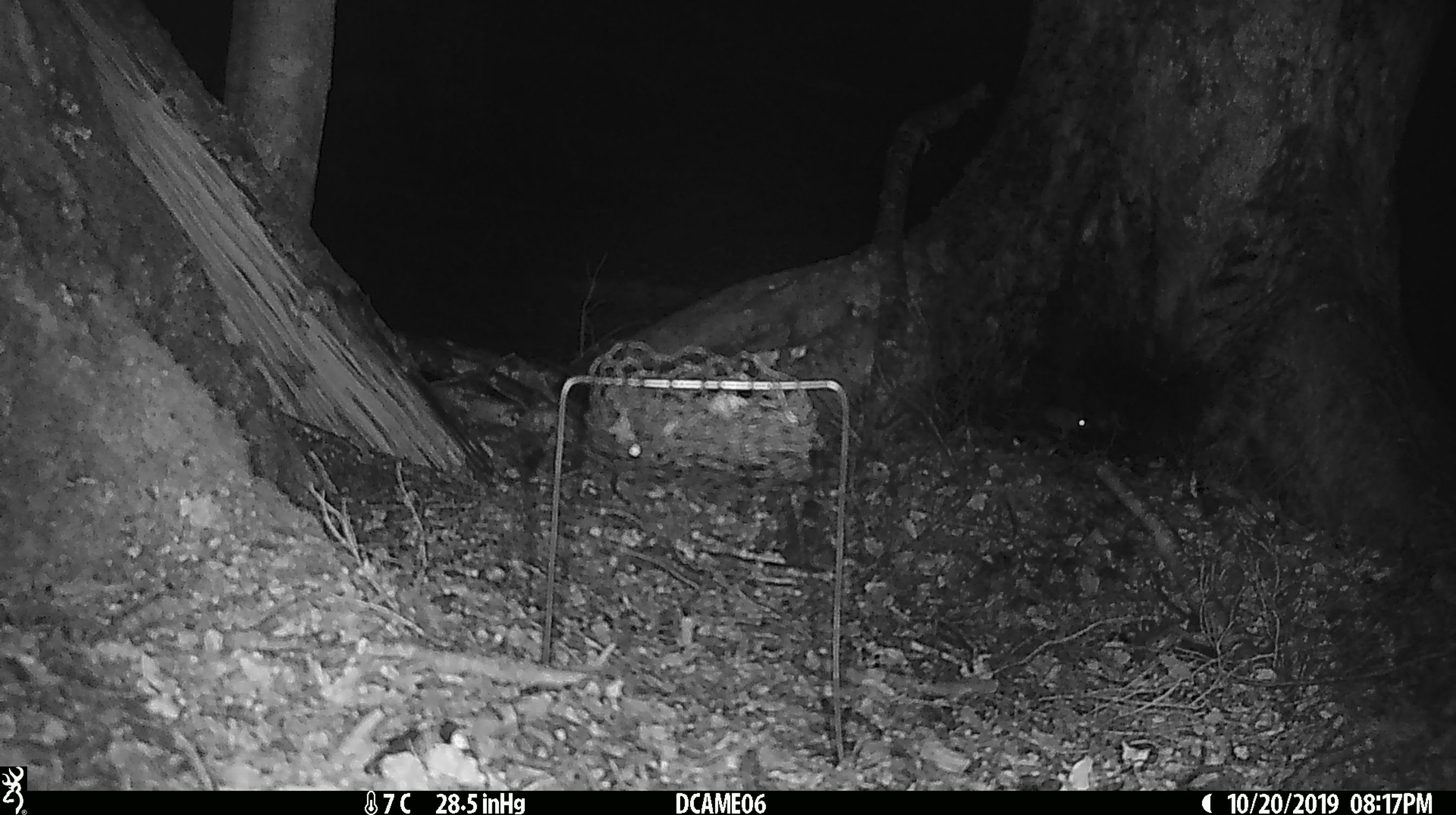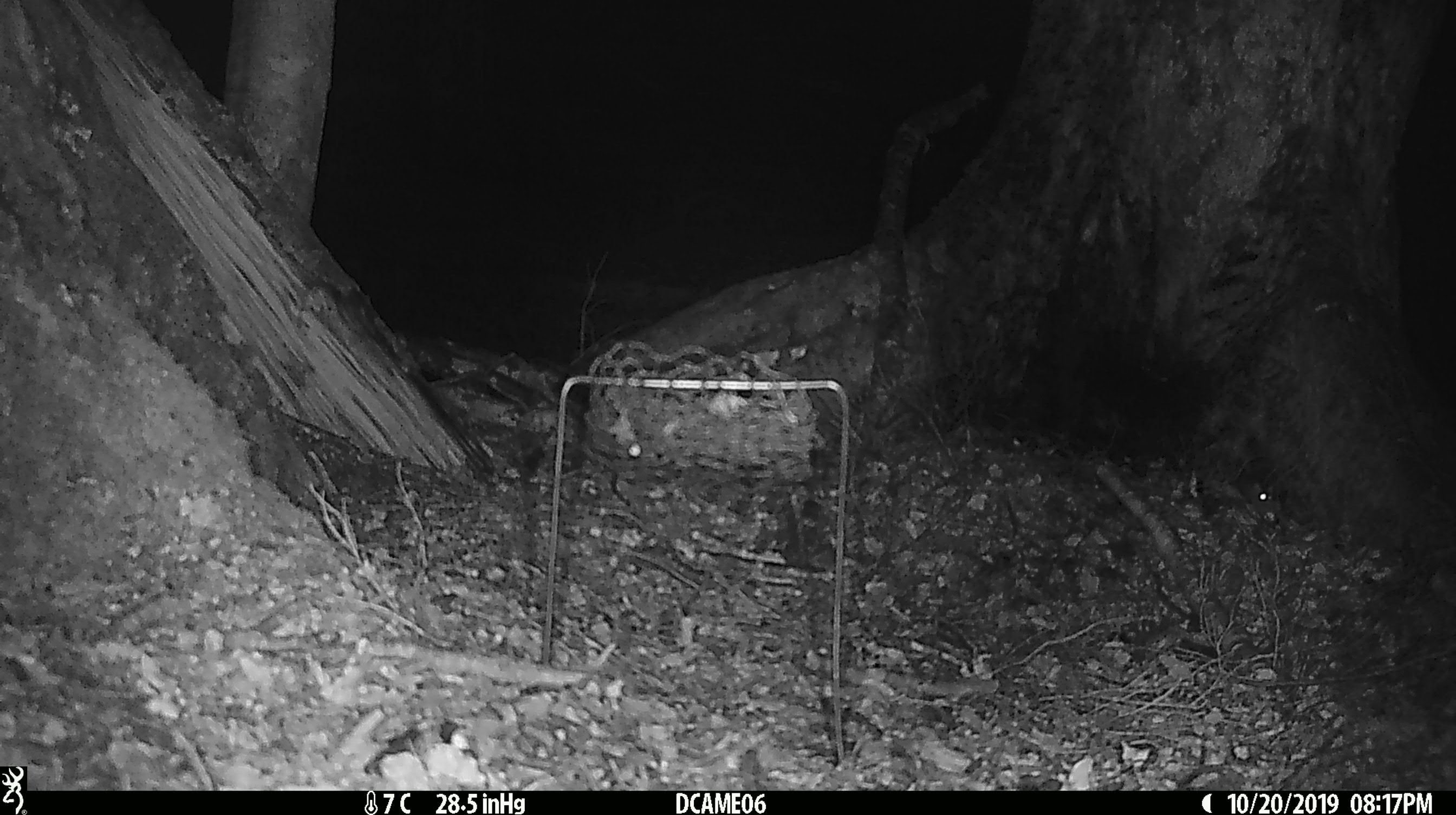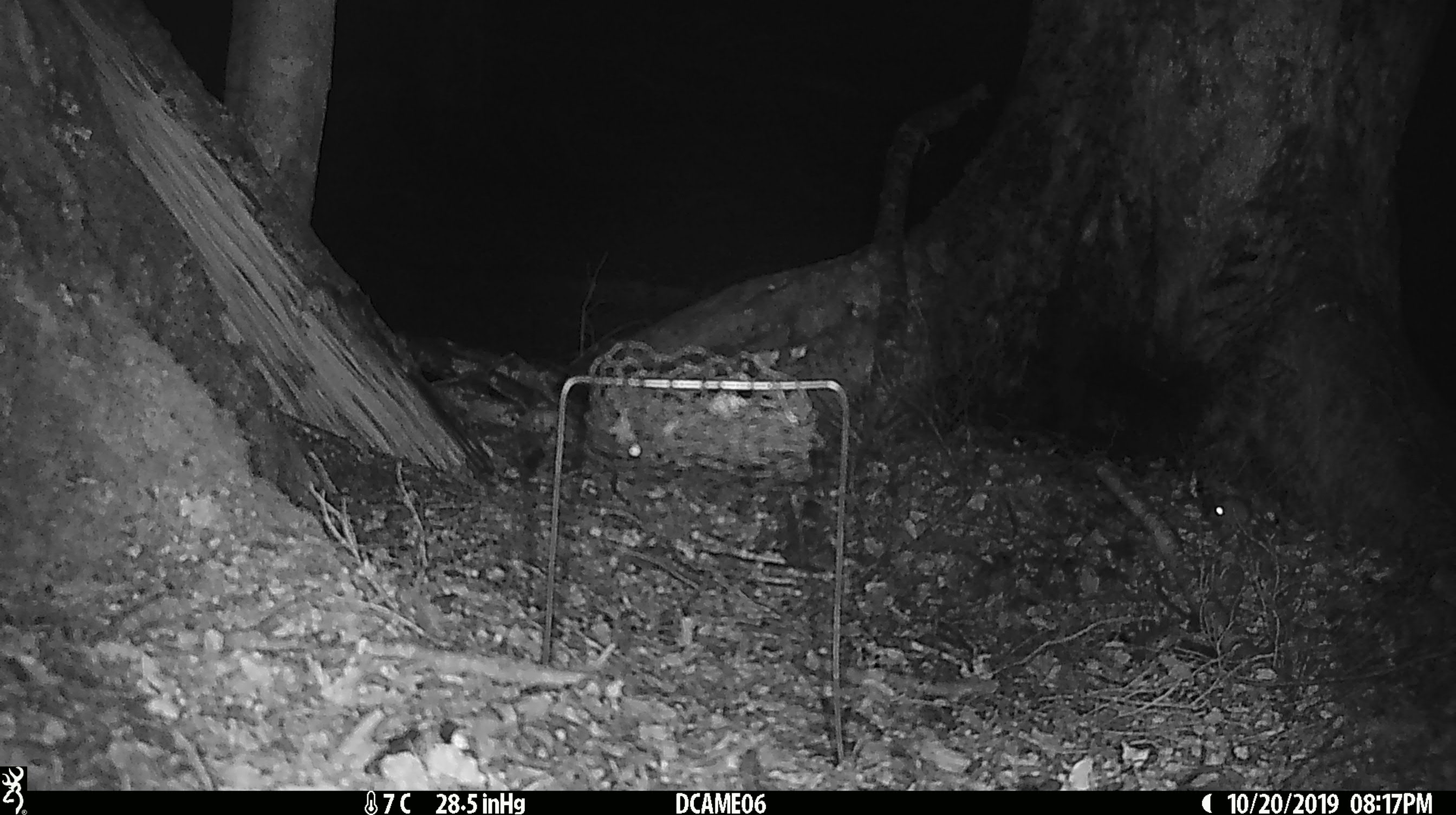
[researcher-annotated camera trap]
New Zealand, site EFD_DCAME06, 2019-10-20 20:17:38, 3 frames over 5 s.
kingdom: Animalia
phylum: Chordata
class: Mammalia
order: Rodentia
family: Muridae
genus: Mus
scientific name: Mus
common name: mouse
Mouse (Mus).